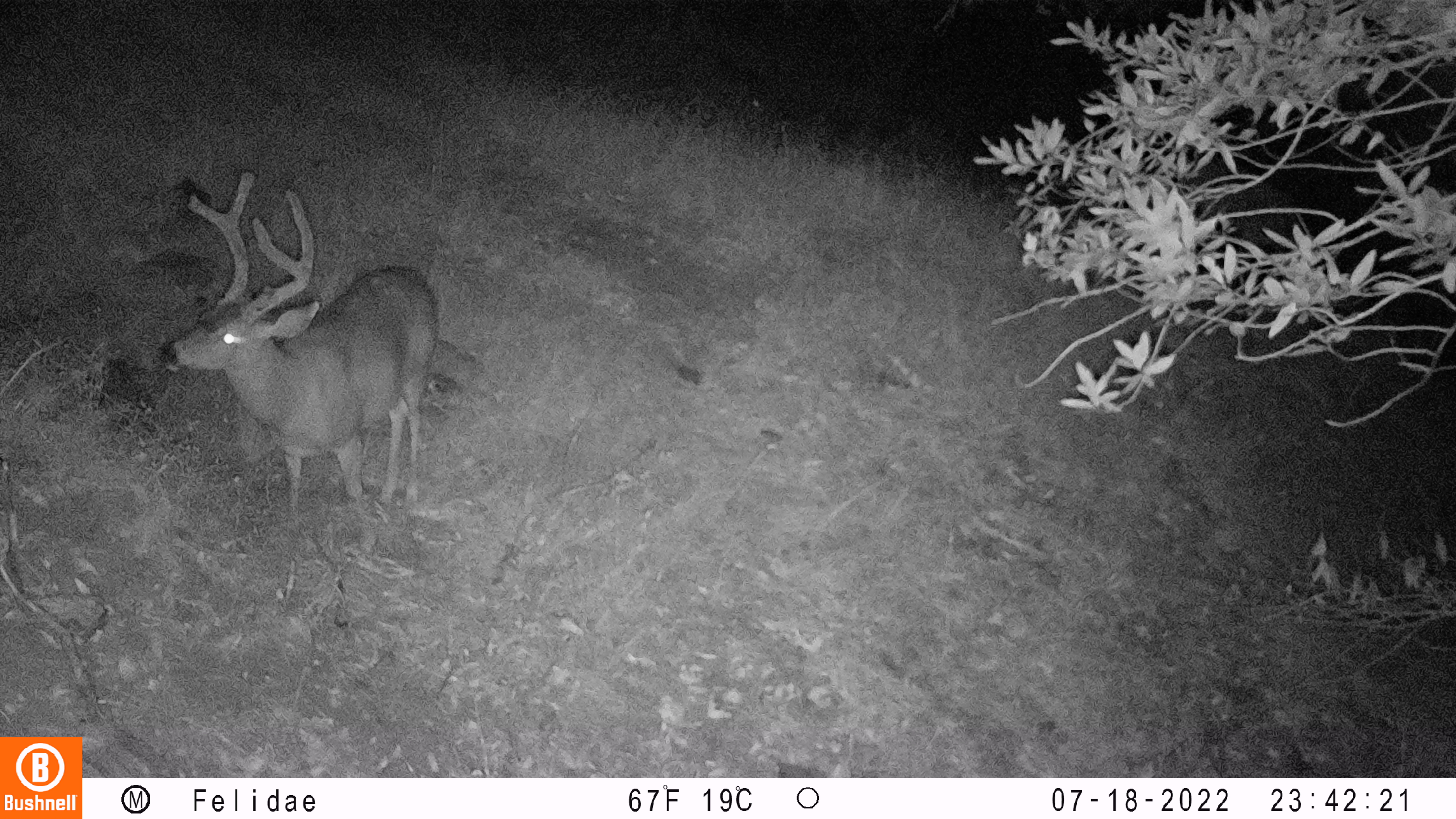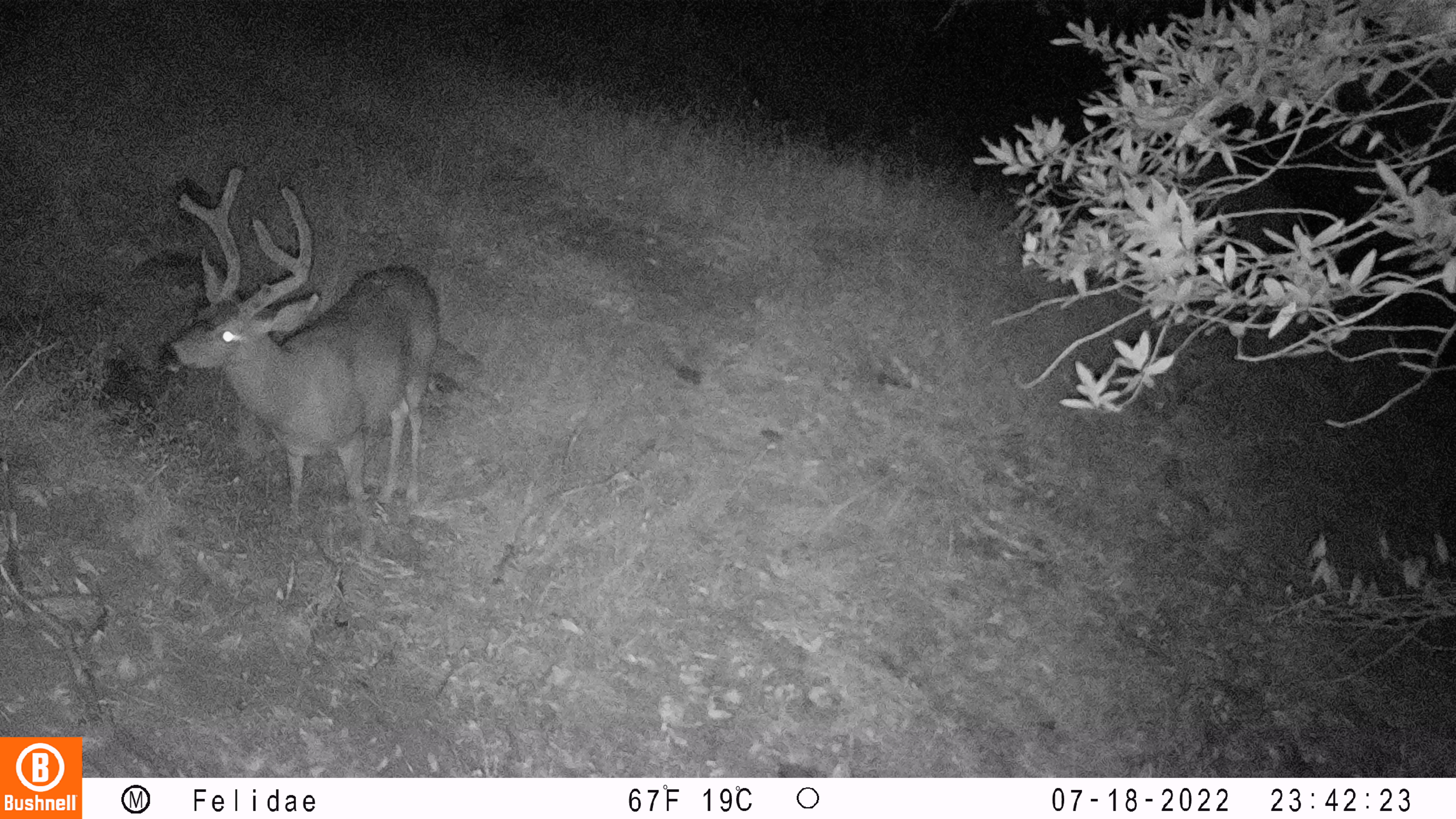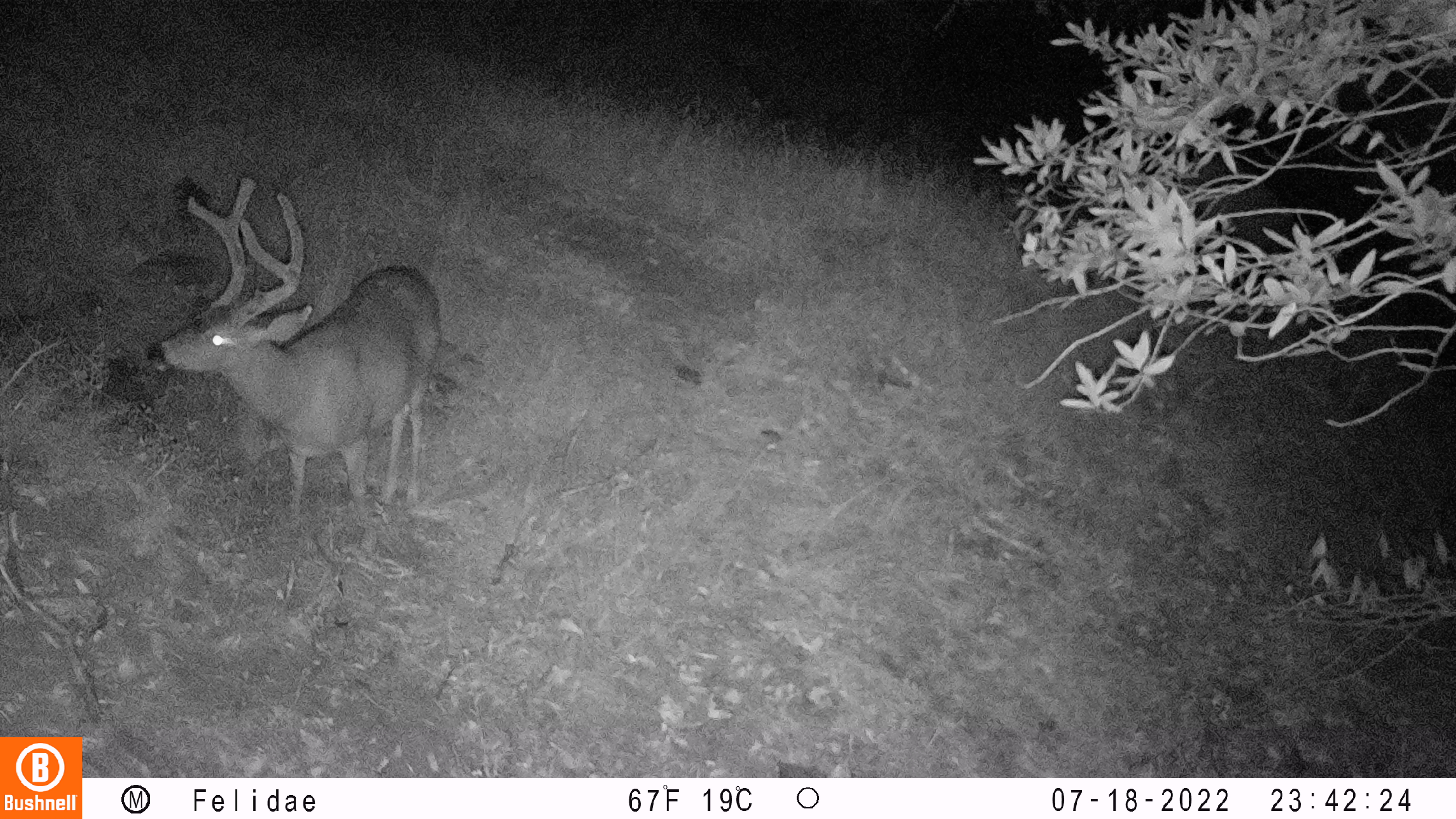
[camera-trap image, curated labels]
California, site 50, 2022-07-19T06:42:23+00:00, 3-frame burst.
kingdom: Animalia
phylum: Chordata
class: Mammalia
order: Artiodactyla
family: Cervidae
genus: Odocoileus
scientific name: Odocoileus hemionus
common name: mule deer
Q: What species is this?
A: Mule deer (Odocoileus hemionus).